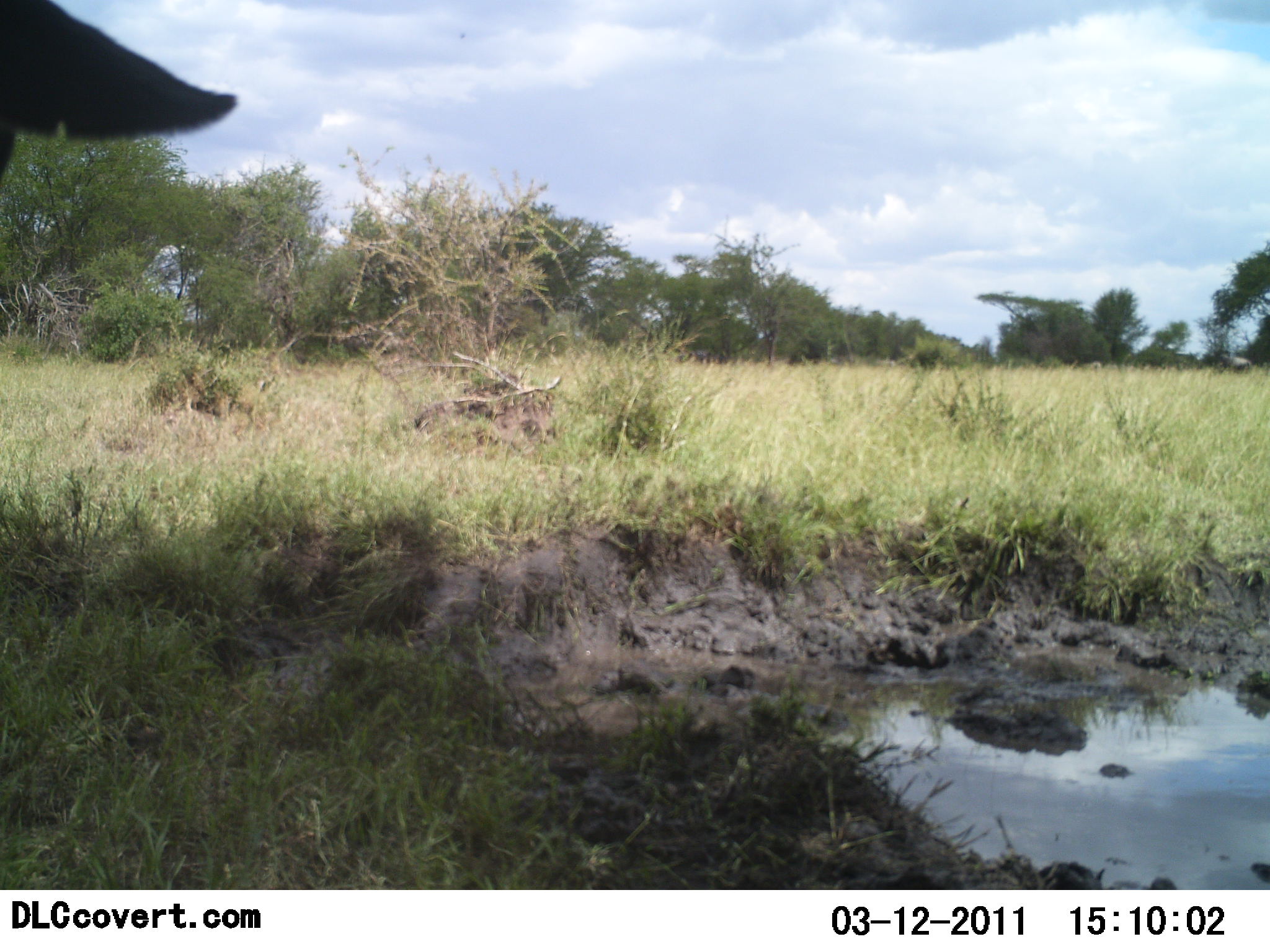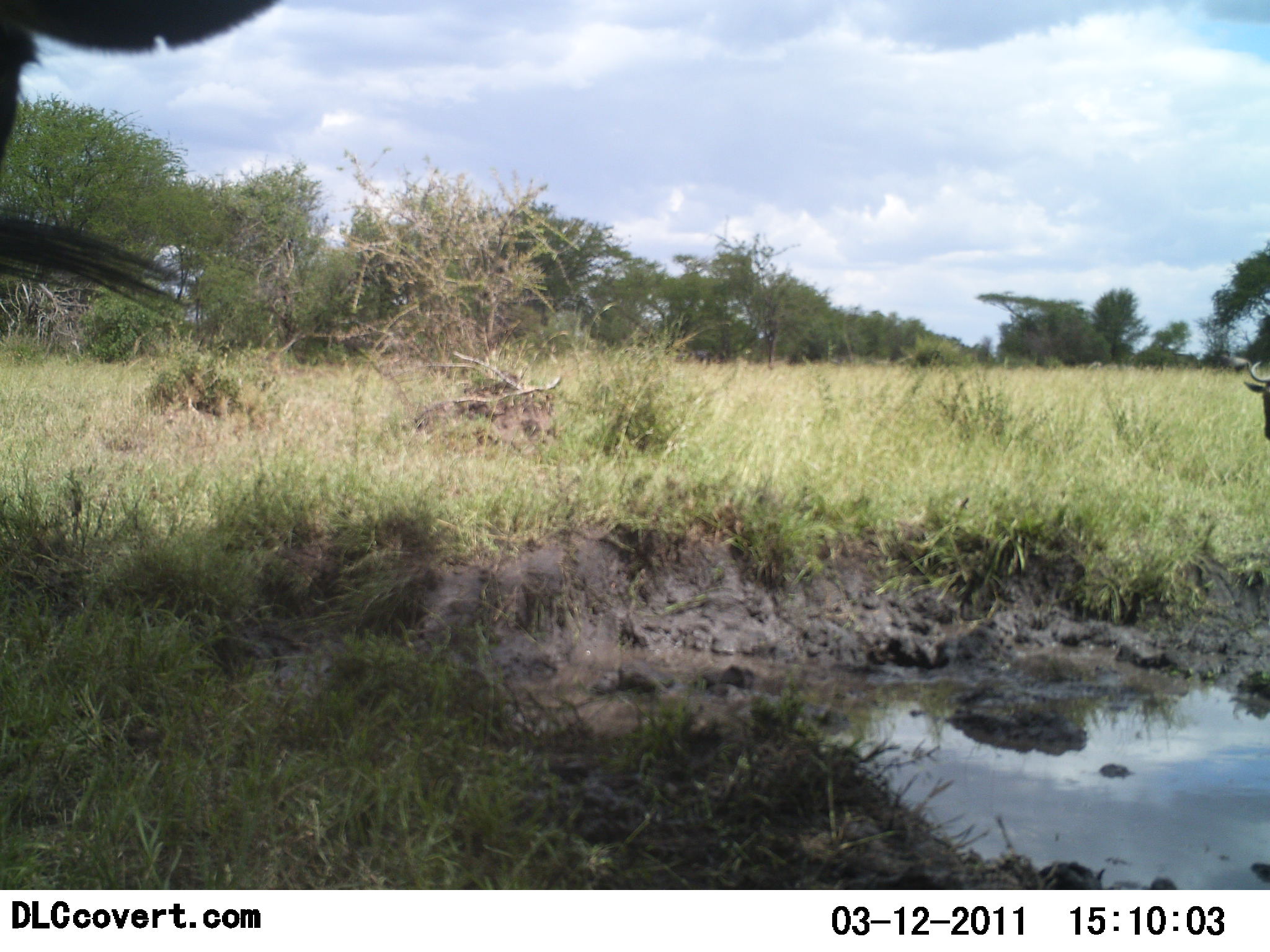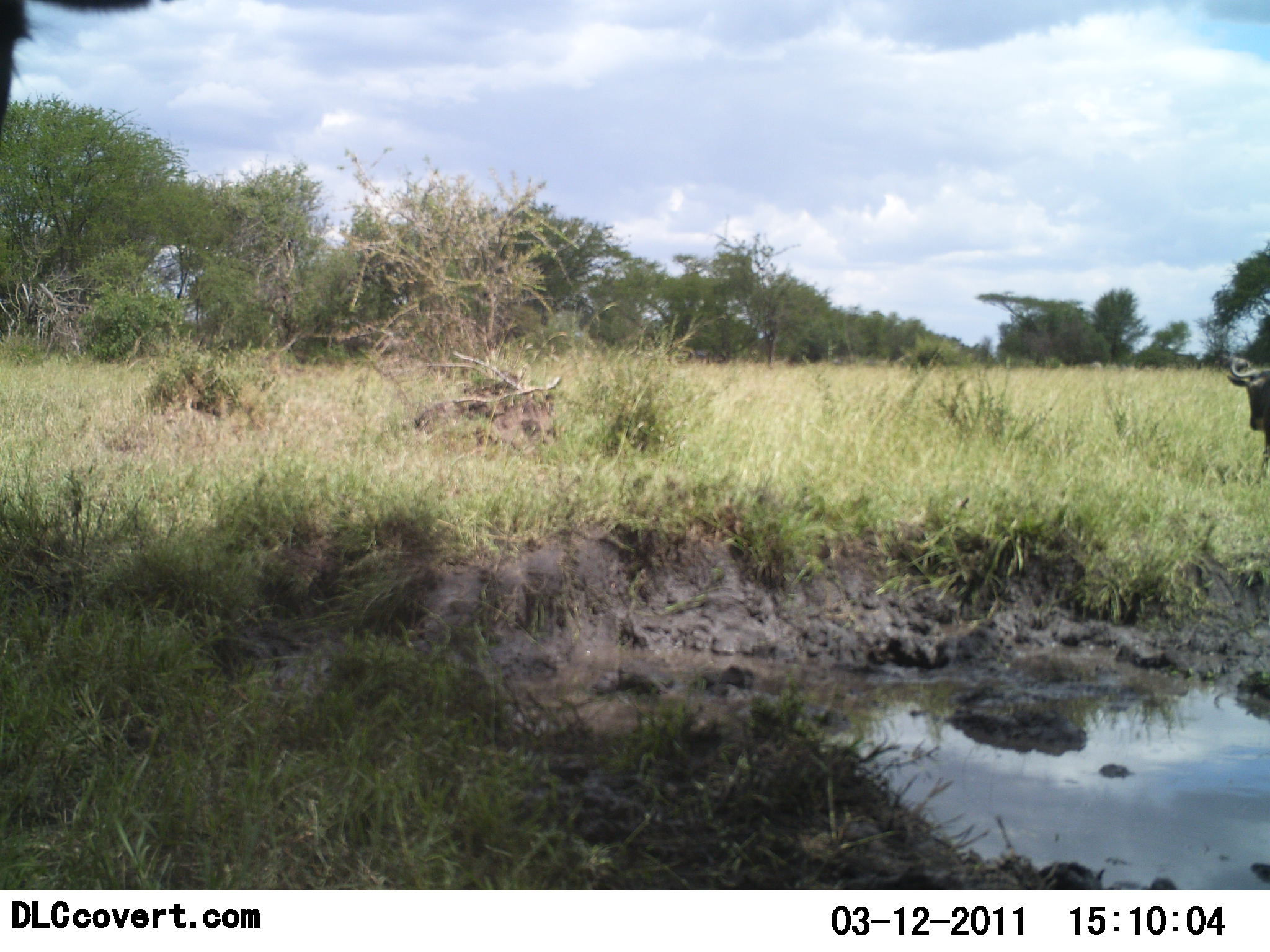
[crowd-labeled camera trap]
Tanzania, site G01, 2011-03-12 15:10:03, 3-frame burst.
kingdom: Animalia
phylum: Chordata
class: Mammalia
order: Artiodactyla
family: Bovidae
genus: Syncerus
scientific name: Syncerus caffer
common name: cape buffalo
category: buffalo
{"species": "buffalo (cape buffalo) (Syncerus caffer)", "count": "2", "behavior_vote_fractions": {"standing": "80%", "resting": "0%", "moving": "60%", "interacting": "0%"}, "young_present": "0%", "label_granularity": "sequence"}